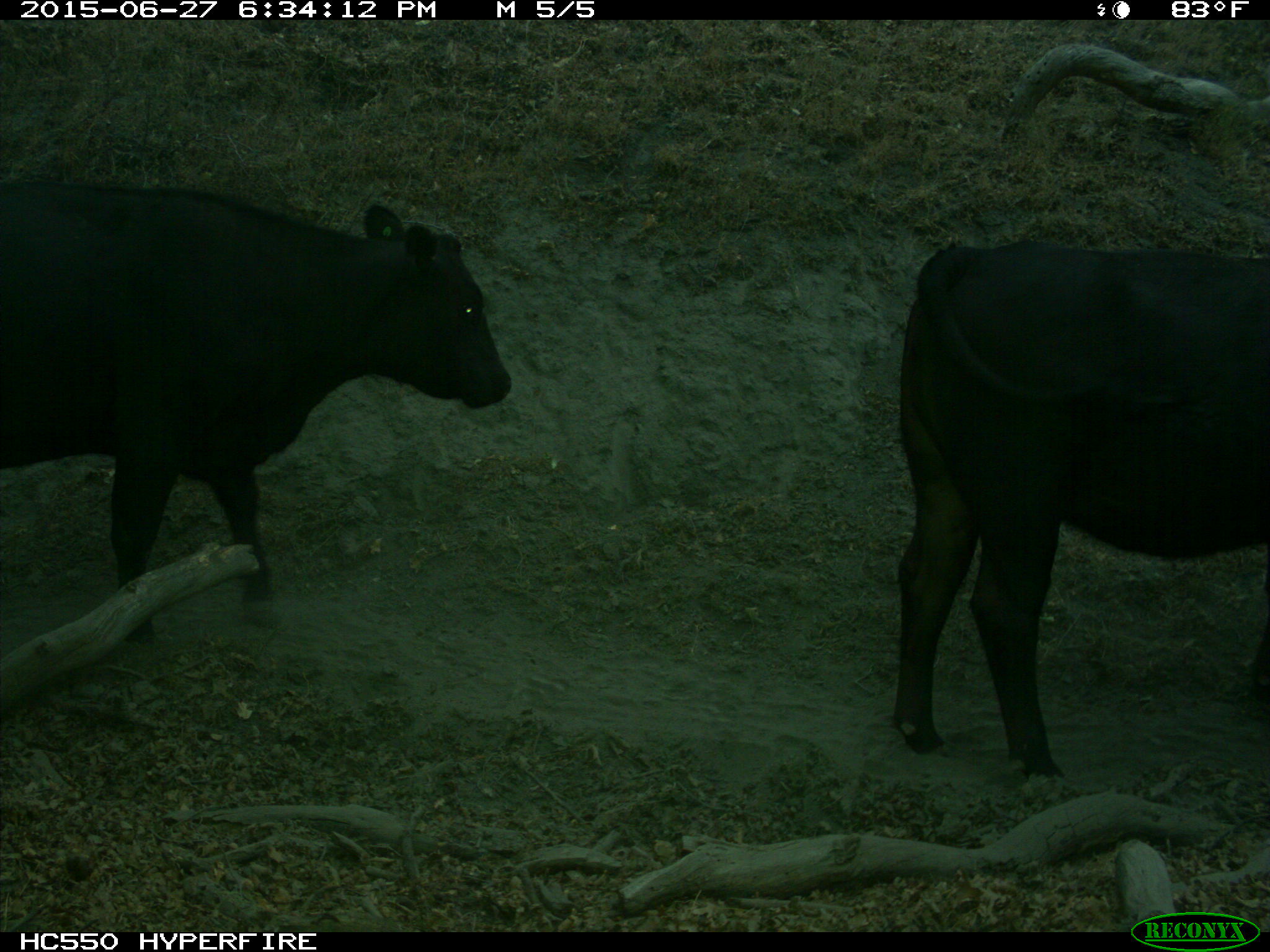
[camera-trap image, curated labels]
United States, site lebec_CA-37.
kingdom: Animalia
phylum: Chordata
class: Mammalia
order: Artiodactyla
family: Bovidae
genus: Bos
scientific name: Bos taurus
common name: domestic cow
Bos taurus (domestic cow).